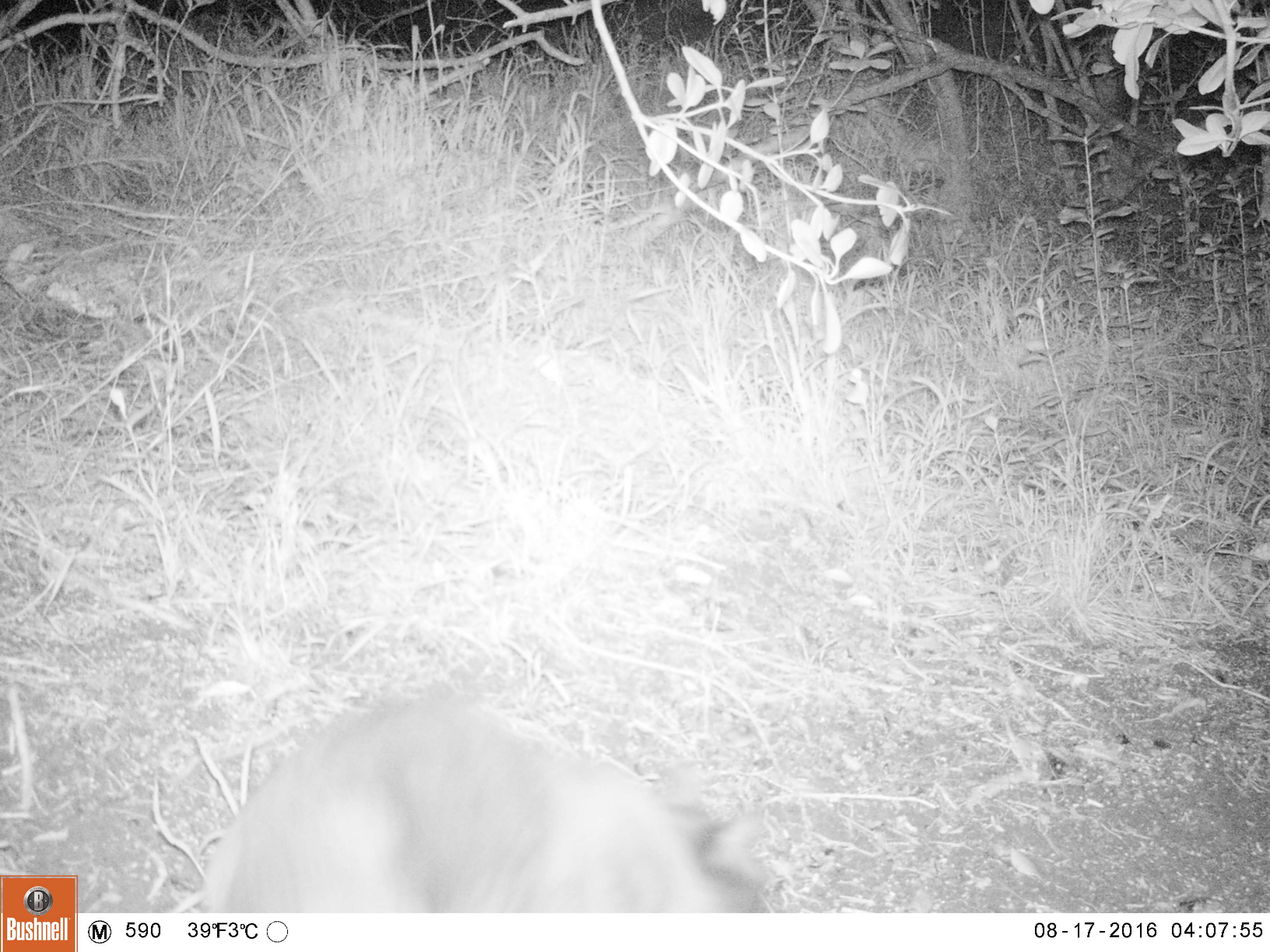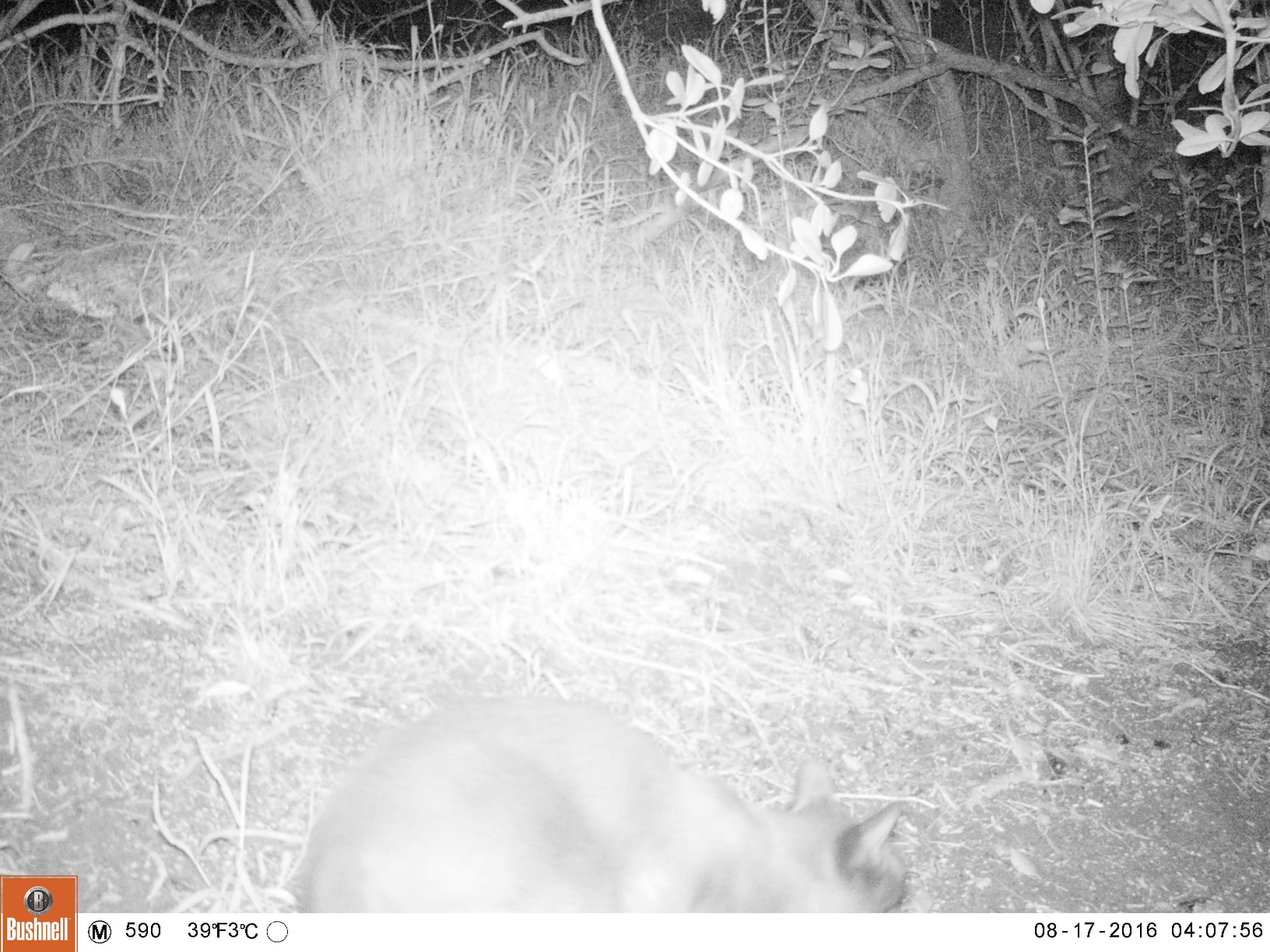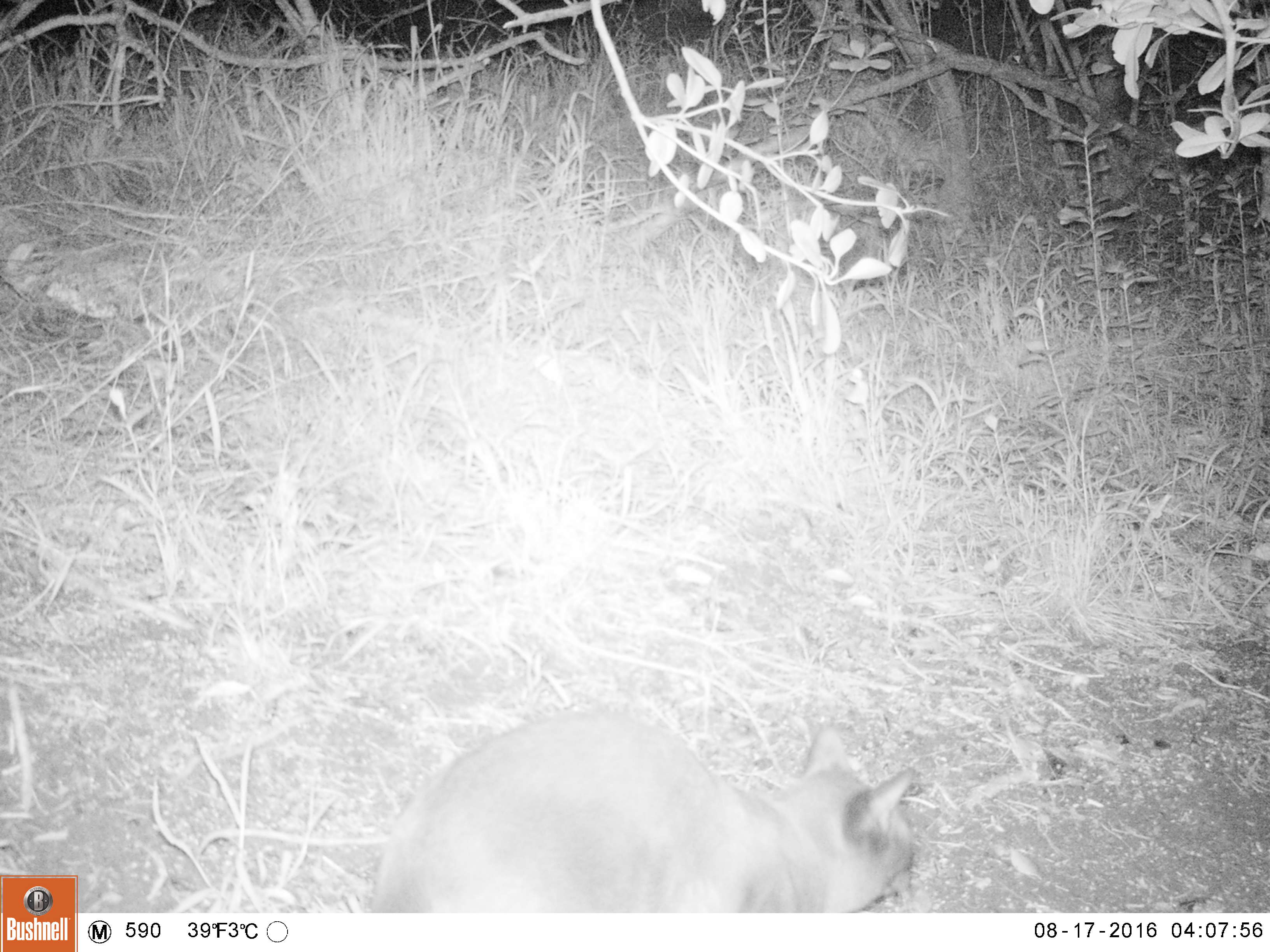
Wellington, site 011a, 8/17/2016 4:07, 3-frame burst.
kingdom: Animalia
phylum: Chordata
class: Mammalia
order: Carnivora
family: Felidae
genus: Felis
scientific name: Felis catus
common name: cat